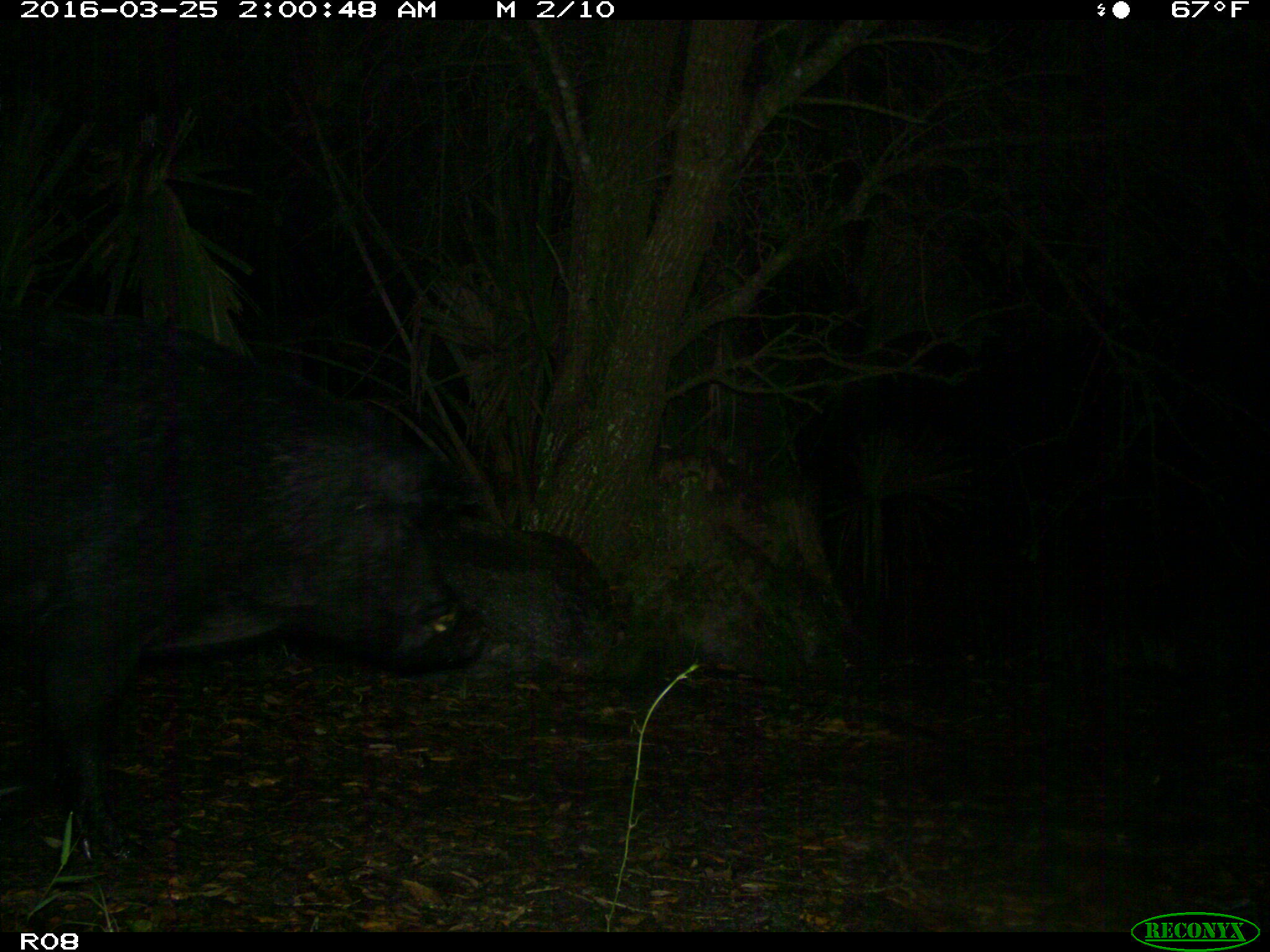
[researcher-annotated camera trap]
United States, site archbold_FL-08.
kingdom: Animalia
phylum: Chordata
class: Mammalia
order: Artiodactyla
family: Suidae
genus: Sus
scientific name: Sus scrofa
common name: wild boar